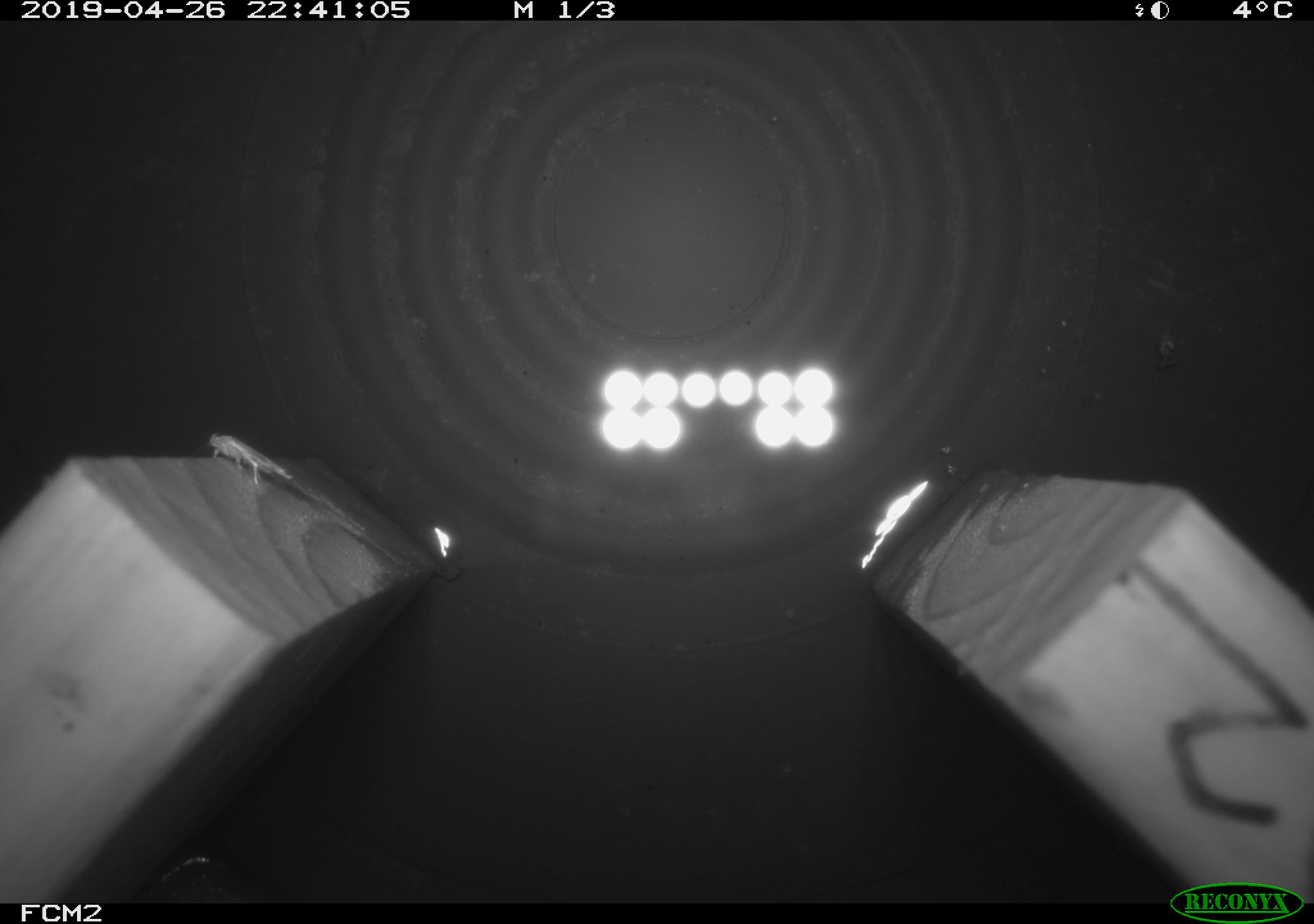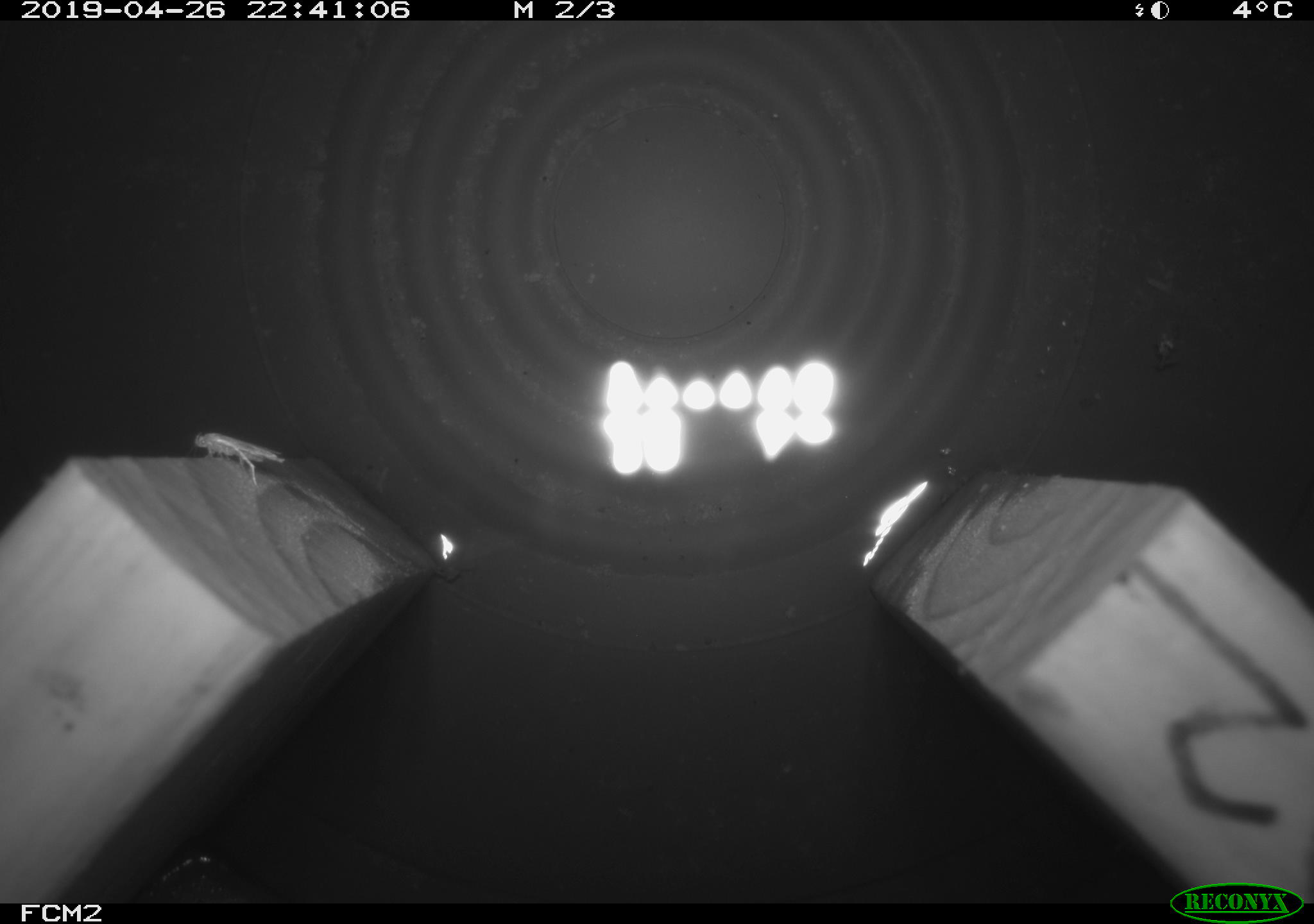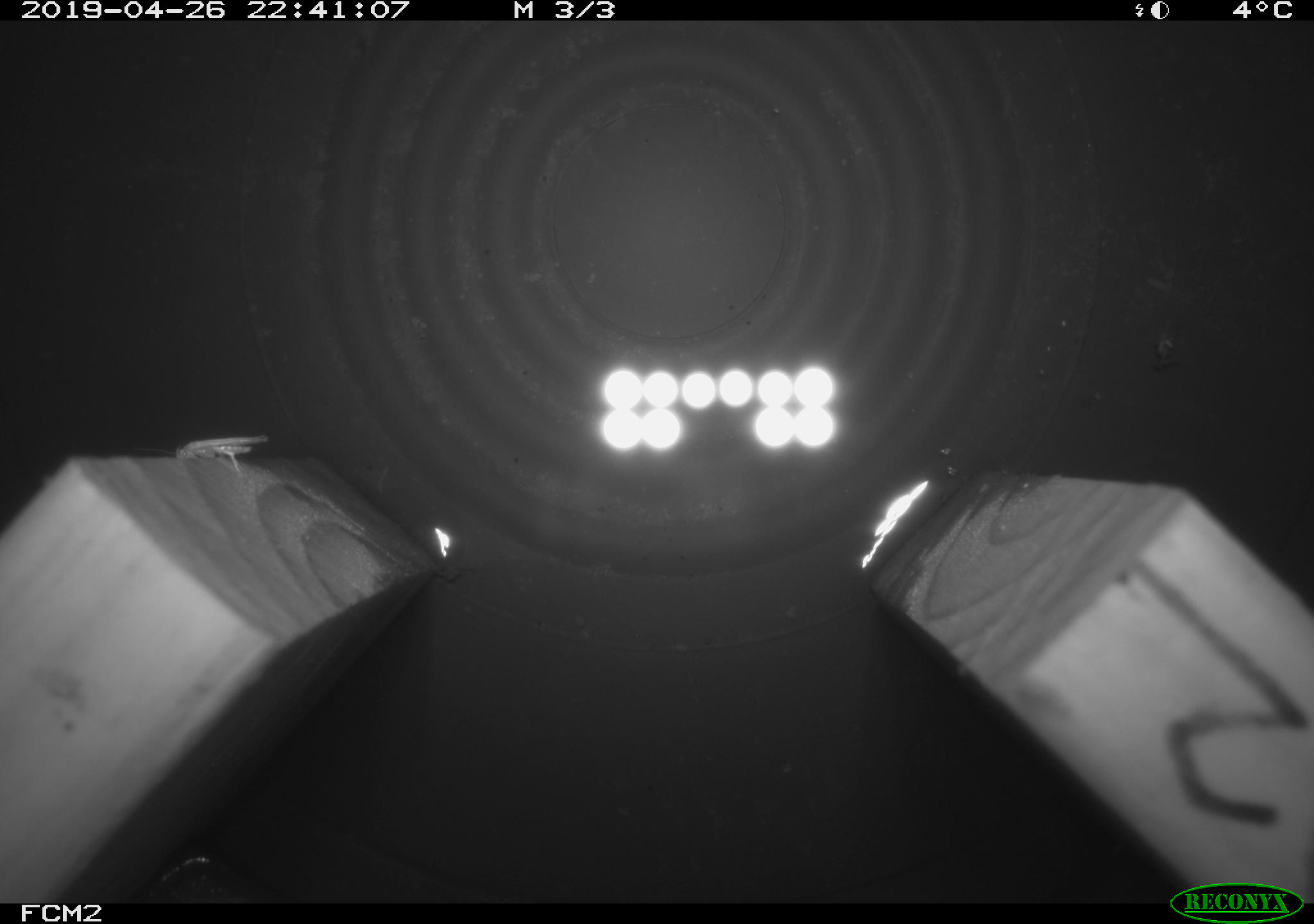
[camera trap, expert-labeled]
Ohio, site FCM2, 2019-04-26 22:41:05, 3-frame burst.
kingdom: Animalia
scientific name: Animalia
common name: animal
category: invertebrate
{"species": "invertebrate (animal) (Animalia)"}